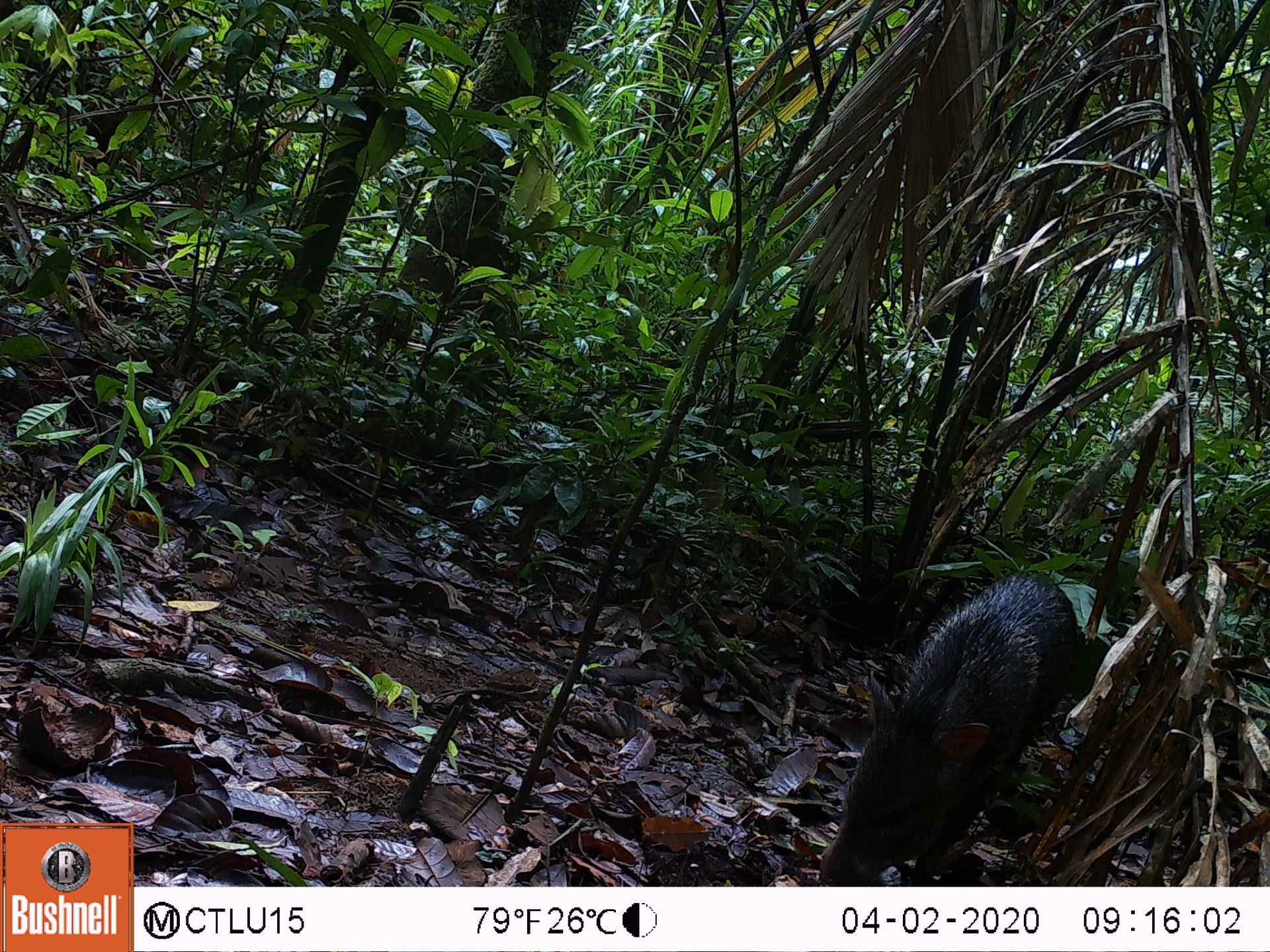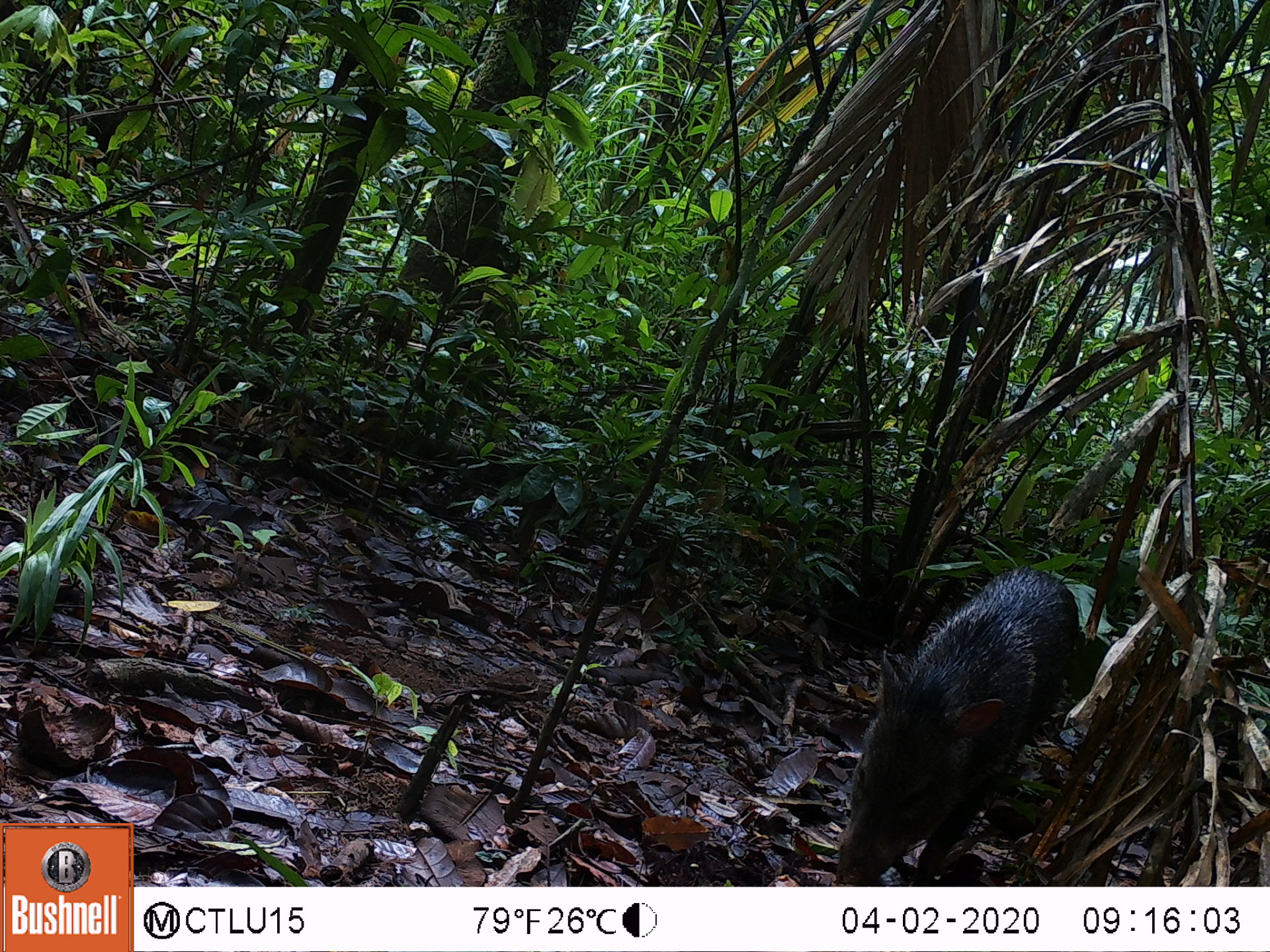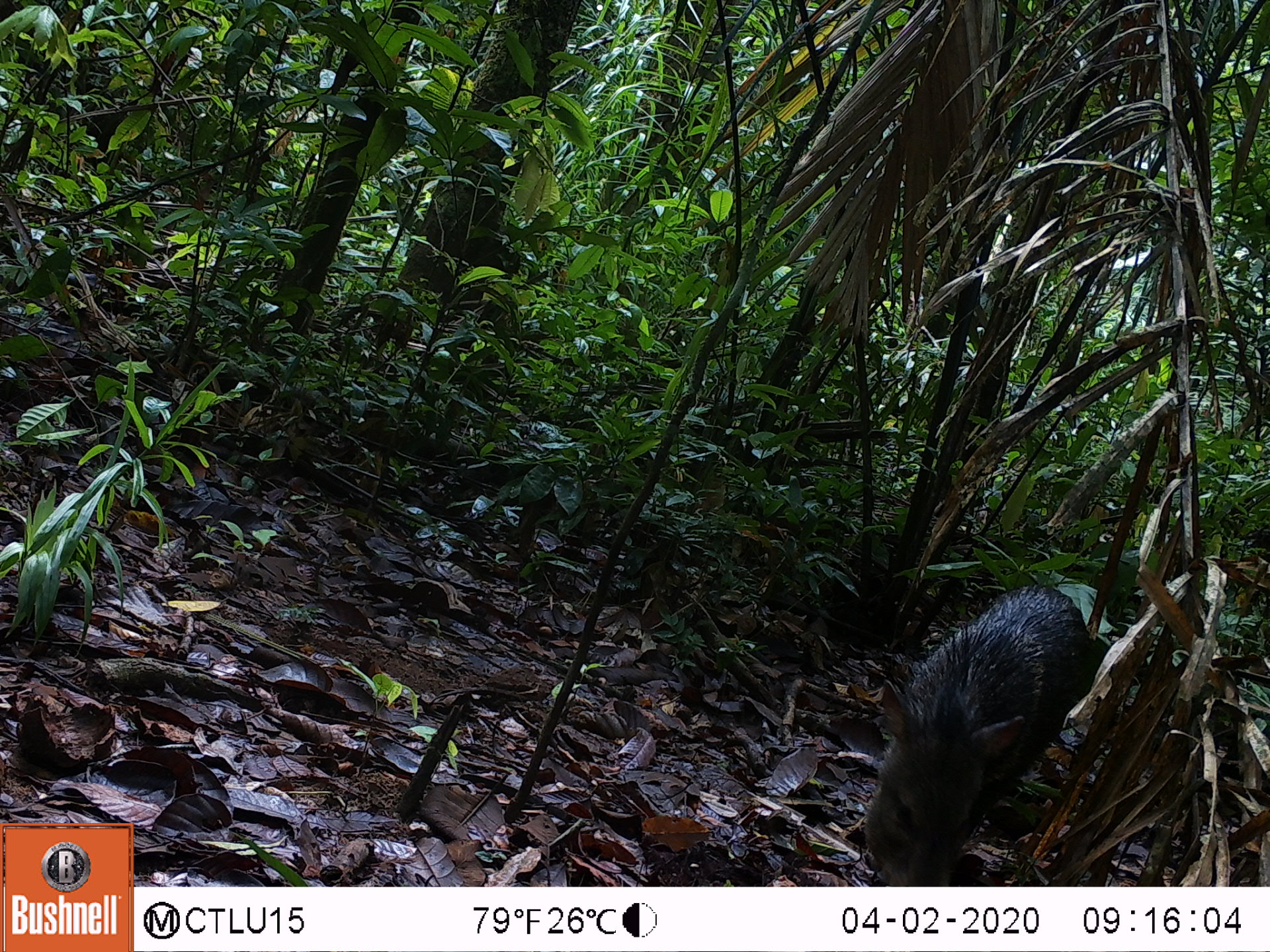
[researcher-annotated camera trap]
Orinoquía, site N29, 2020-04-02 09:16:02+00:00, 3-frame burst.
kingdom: Animalia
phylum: Chordata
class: Mammalia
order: Artiodactyla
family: Tayassuidae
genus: Pecari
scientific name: Pecari tajacu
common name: collared peccary